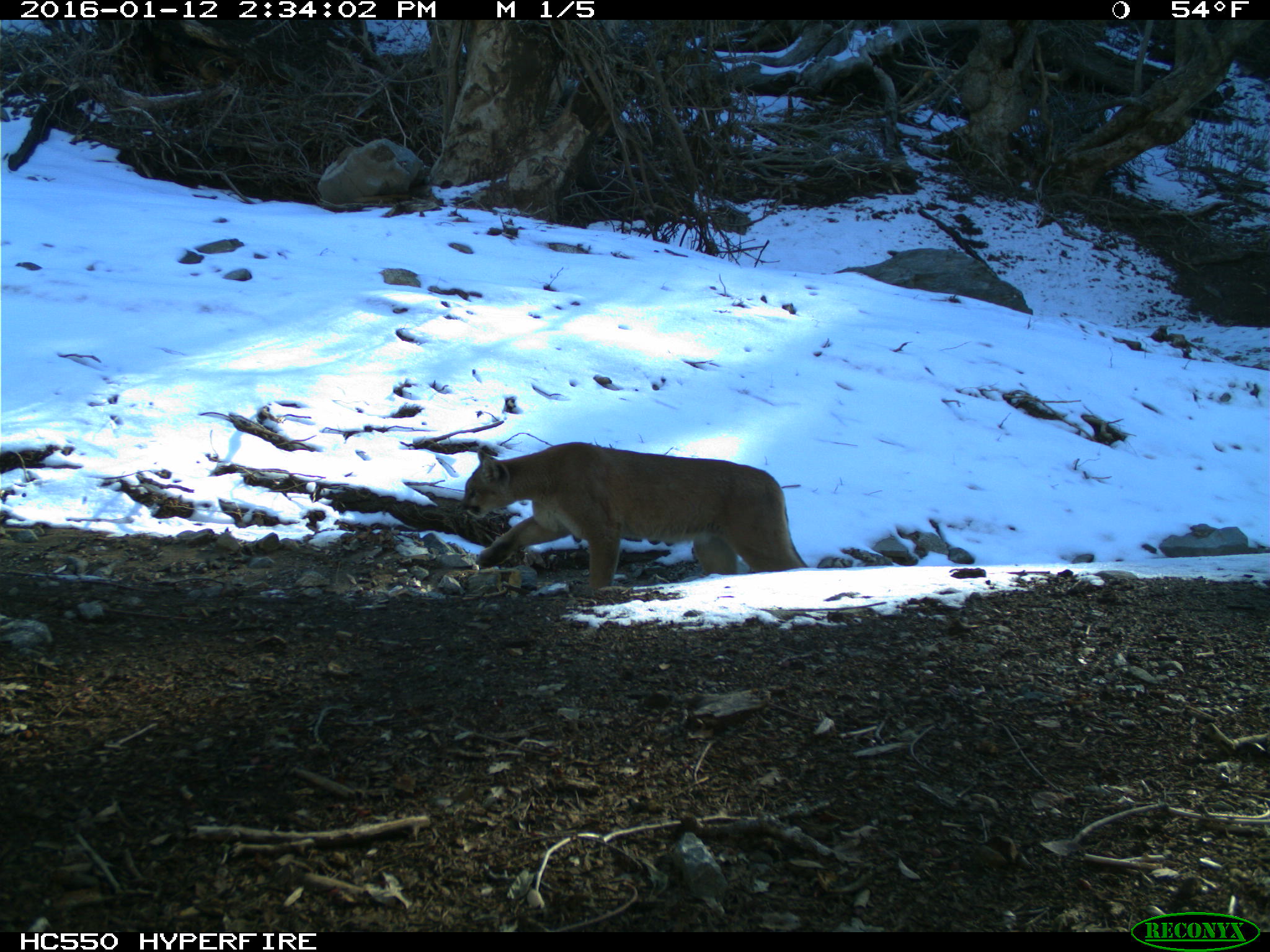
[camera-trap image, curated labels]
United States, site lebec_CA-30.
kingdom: Animalia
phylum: Chordata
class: Mammalia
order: Carnivora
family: Felidae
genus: Puma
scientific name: Puma concolor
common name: mountain lion